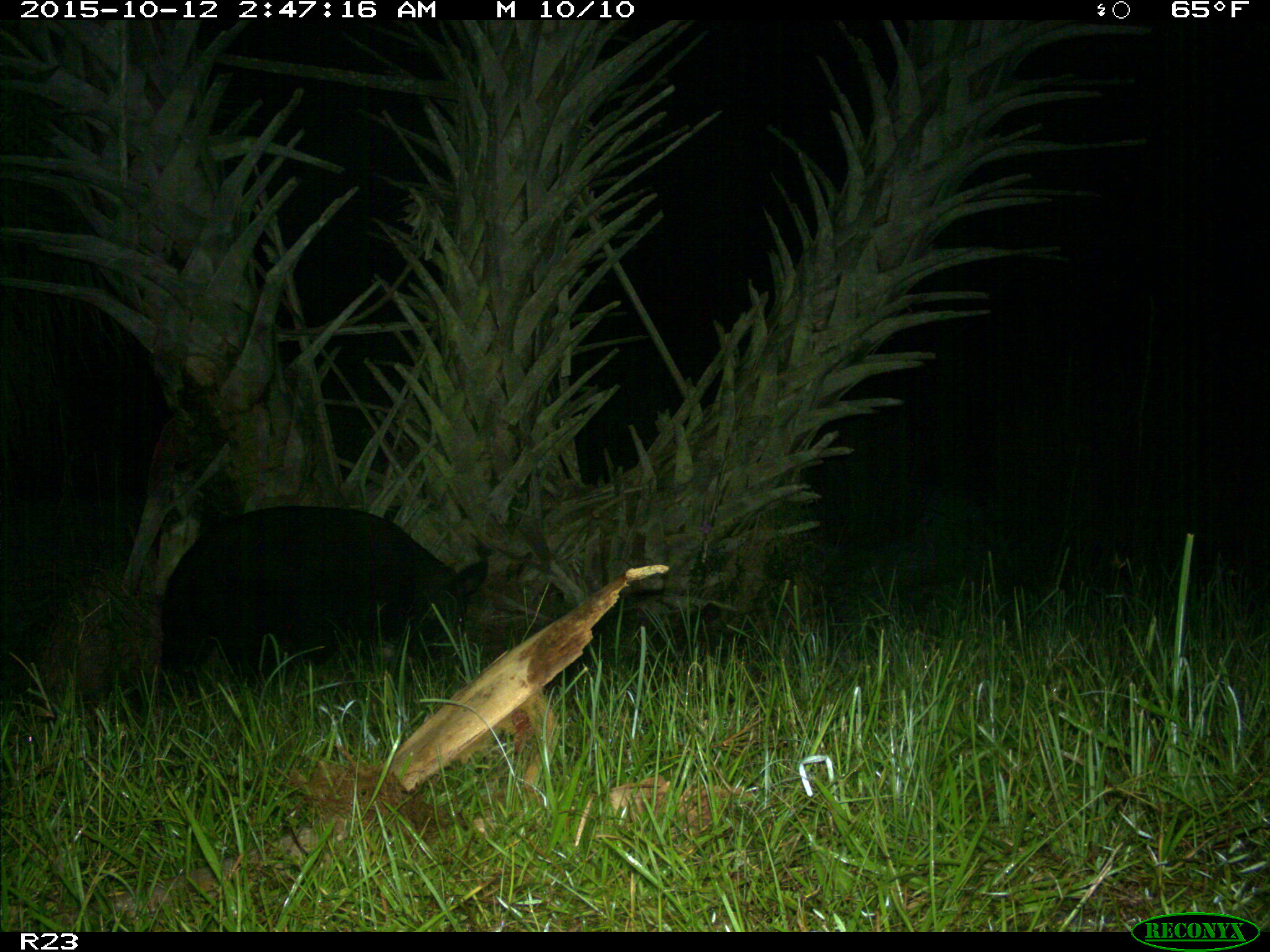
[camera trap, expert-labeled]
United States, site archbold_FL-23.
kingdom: Animalia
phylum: Chordata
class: Mammalia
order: Artiodactyla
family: Suidae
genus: Sus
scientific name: Sus scrofa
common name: wild boar